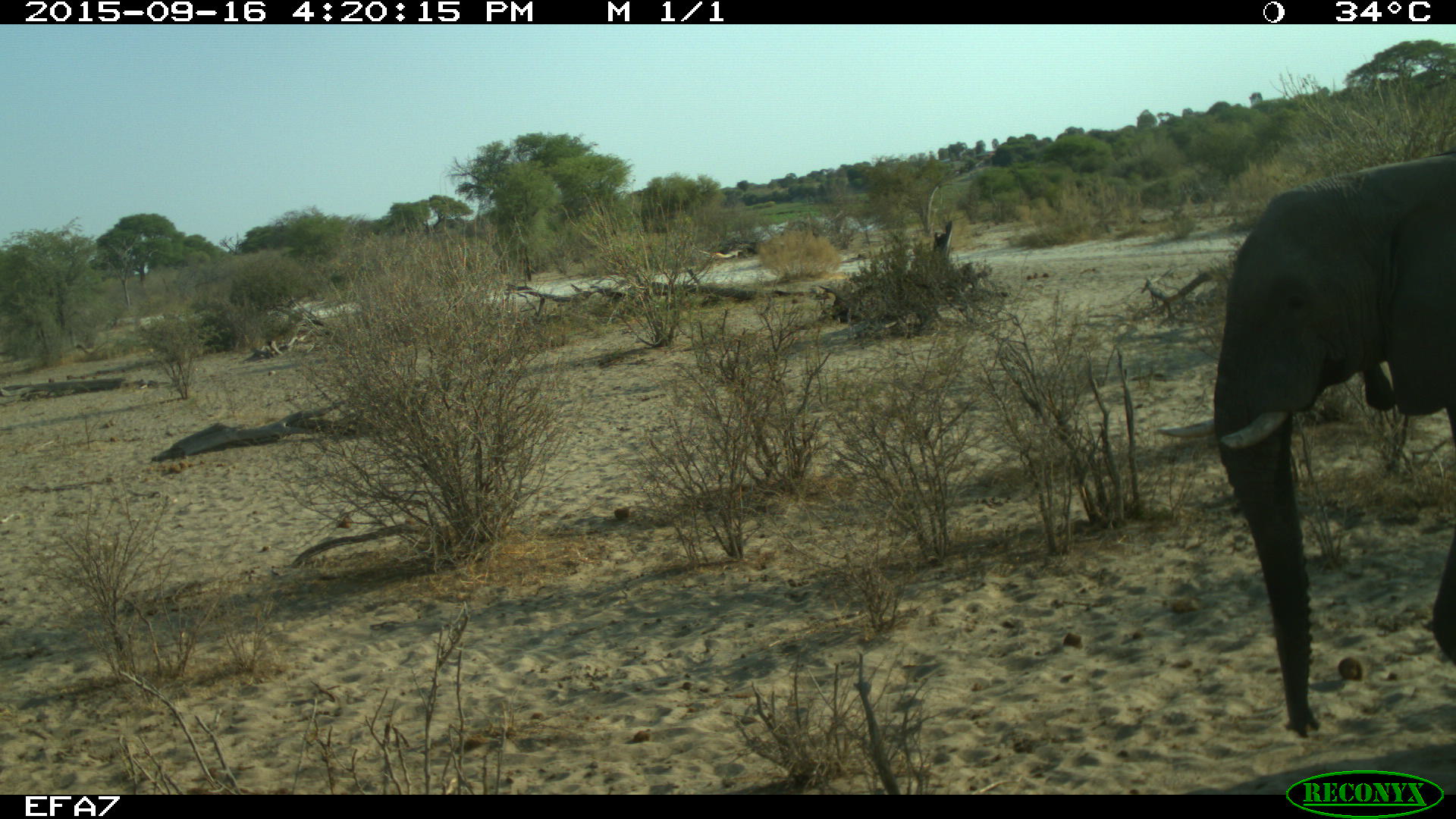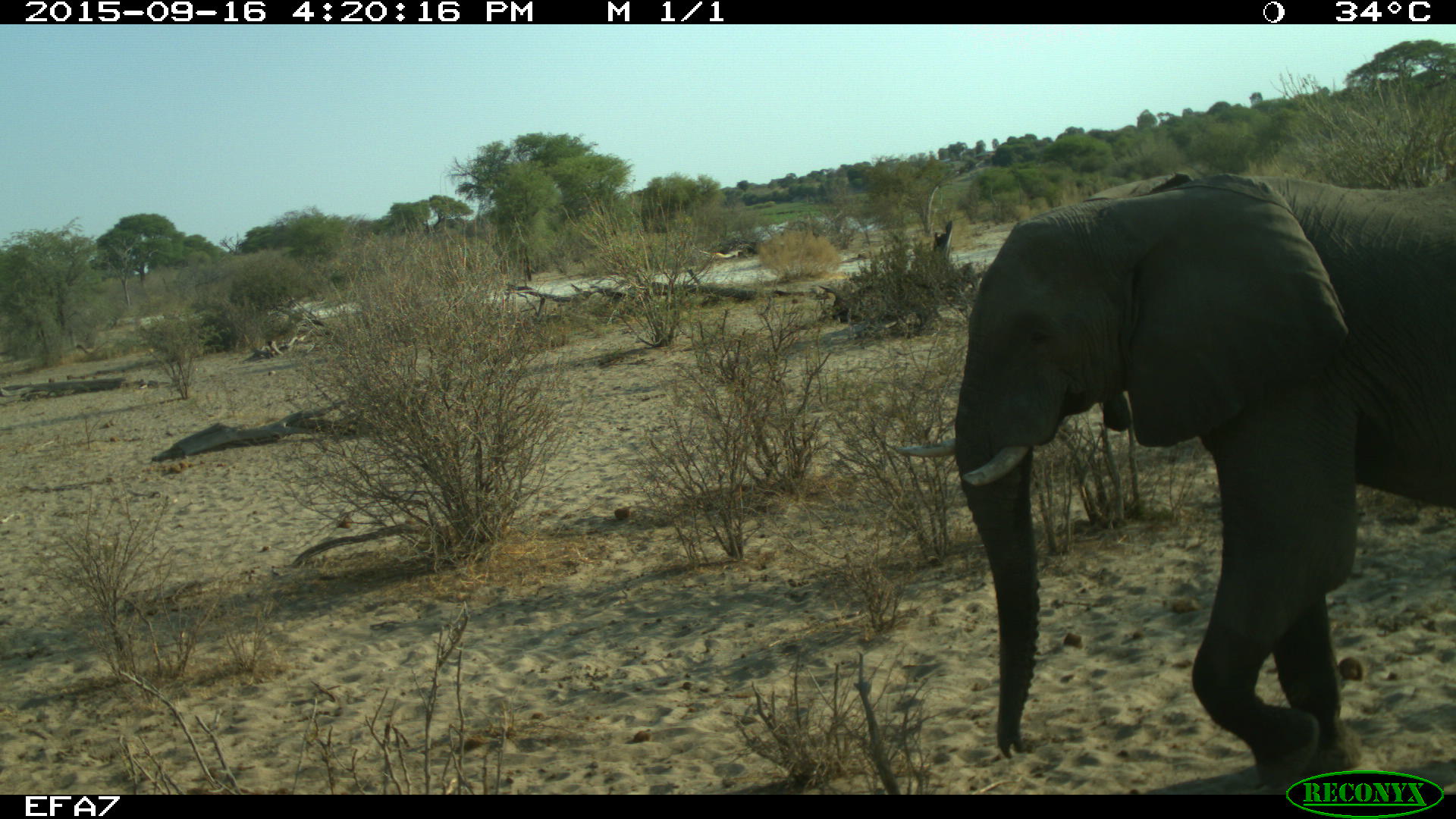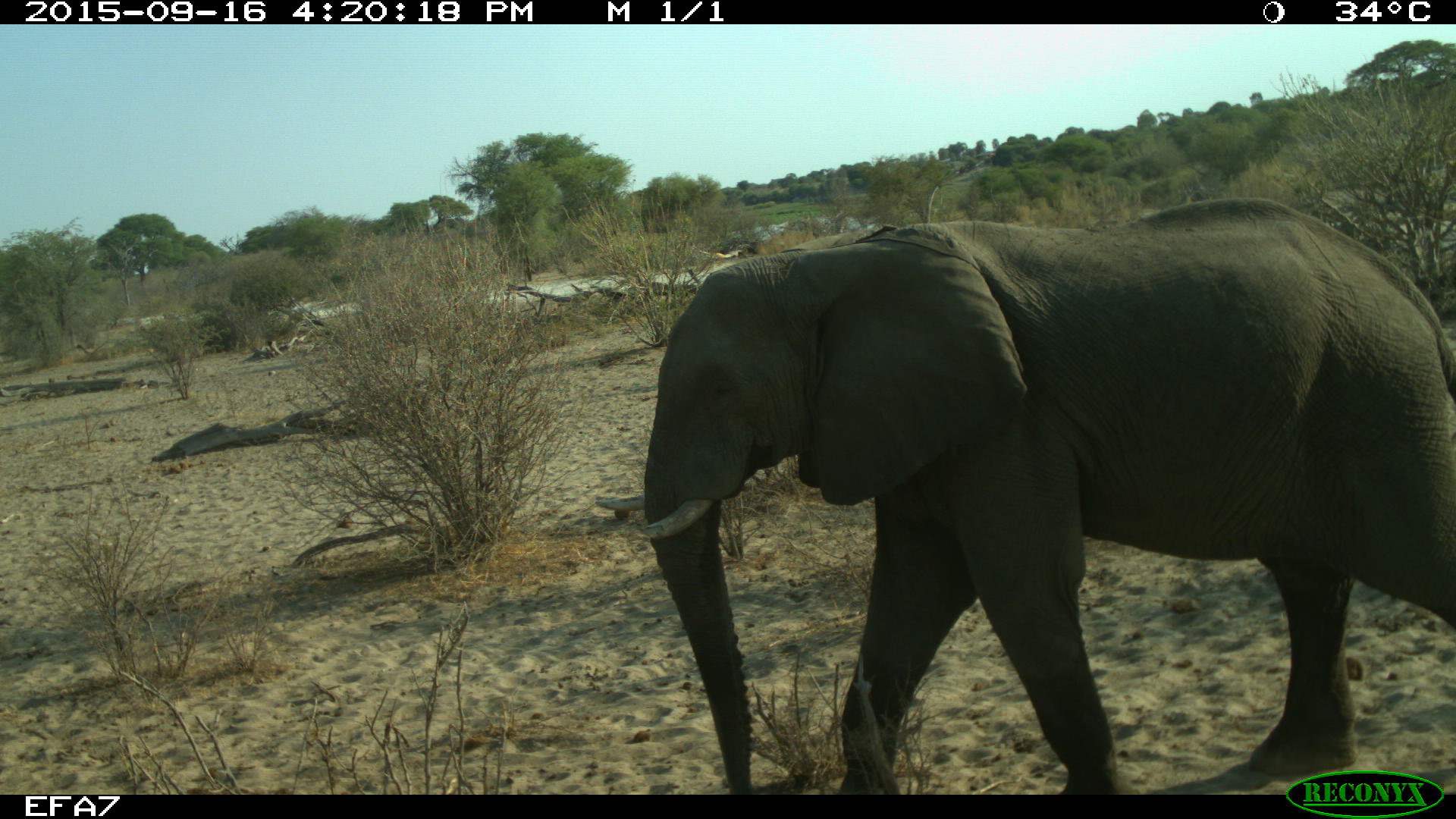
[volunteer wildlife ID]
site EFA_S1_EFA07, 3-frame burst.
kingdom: Animalia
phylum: Chordata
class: Mammalia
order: Proboscidea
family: Elephantidae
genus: Loxodonta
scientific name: Loxodonta africana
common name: african bush elephant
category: elephant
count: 1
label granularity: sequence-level